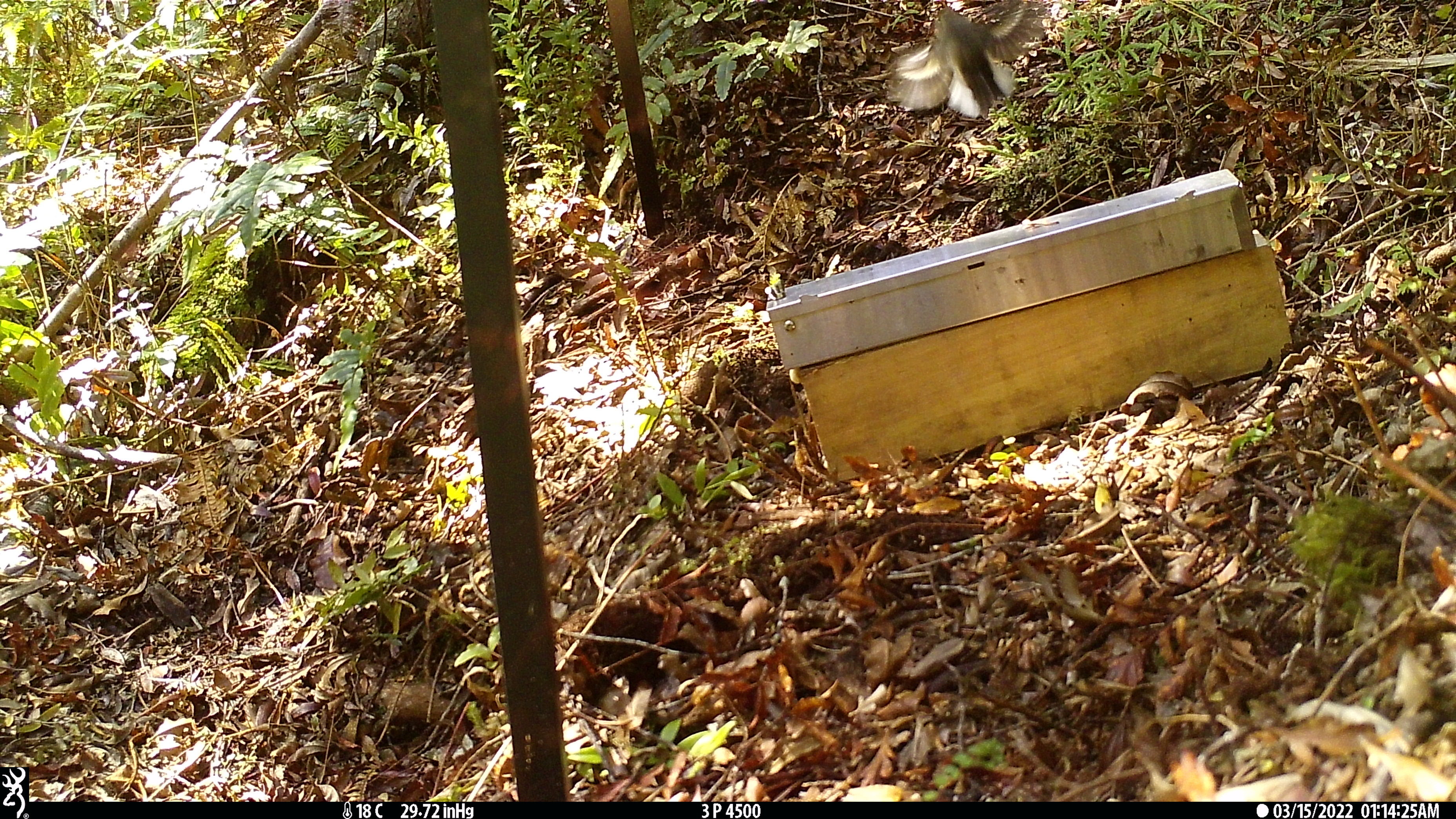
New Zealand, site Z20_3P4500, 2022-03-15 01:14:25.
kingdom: Animalia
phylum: Chordata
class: Aves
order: Passeriformes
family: Petroicidae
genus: Petroica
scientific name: Petroica macrocephala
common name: tomtit